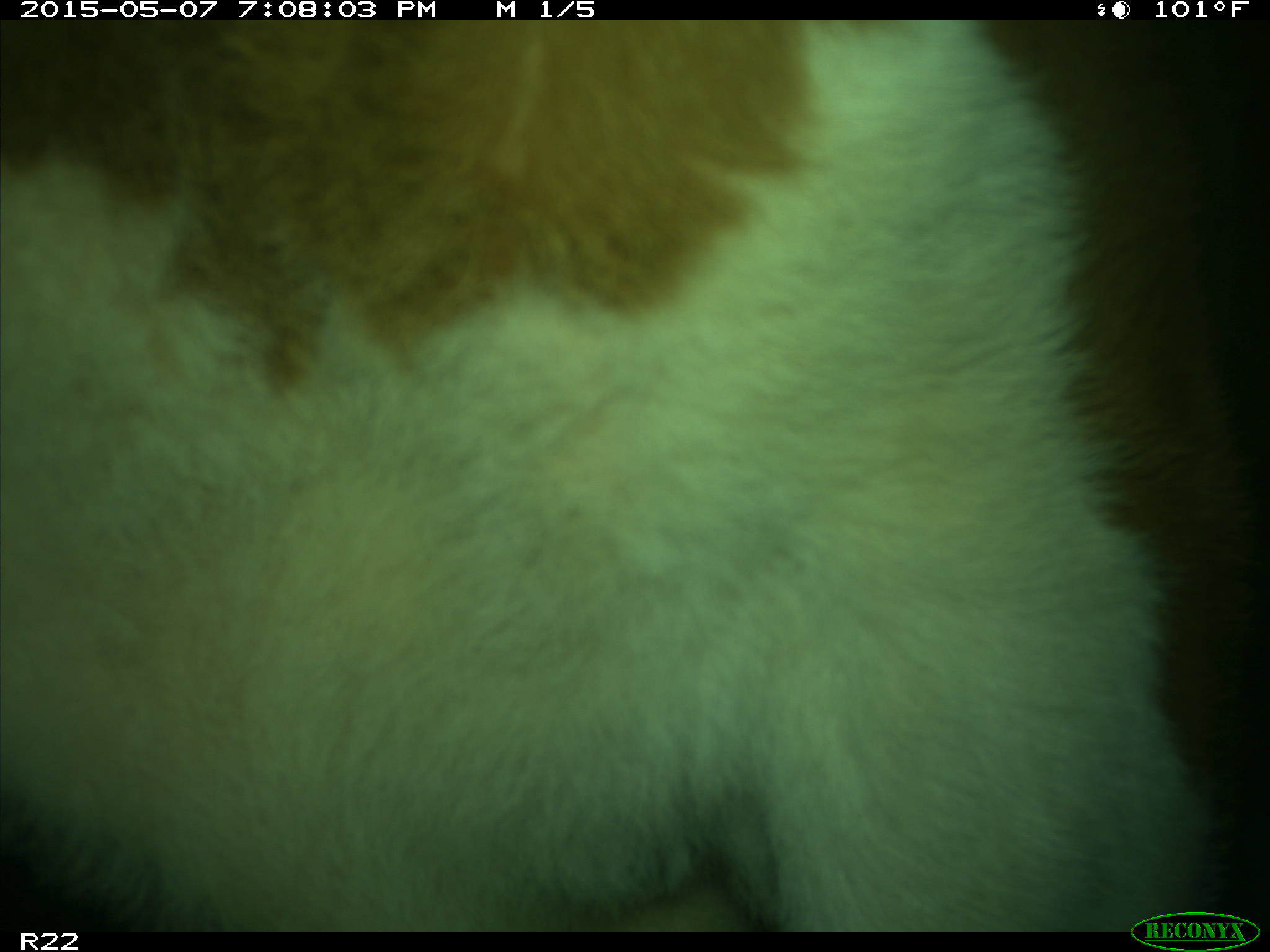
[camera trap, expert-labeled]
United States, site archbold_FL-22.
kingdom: Animalia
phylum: Chordata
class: Mammalia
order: Artiodactyla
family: Bovidae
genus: Bos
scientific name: Bos taurus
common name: domestic cow